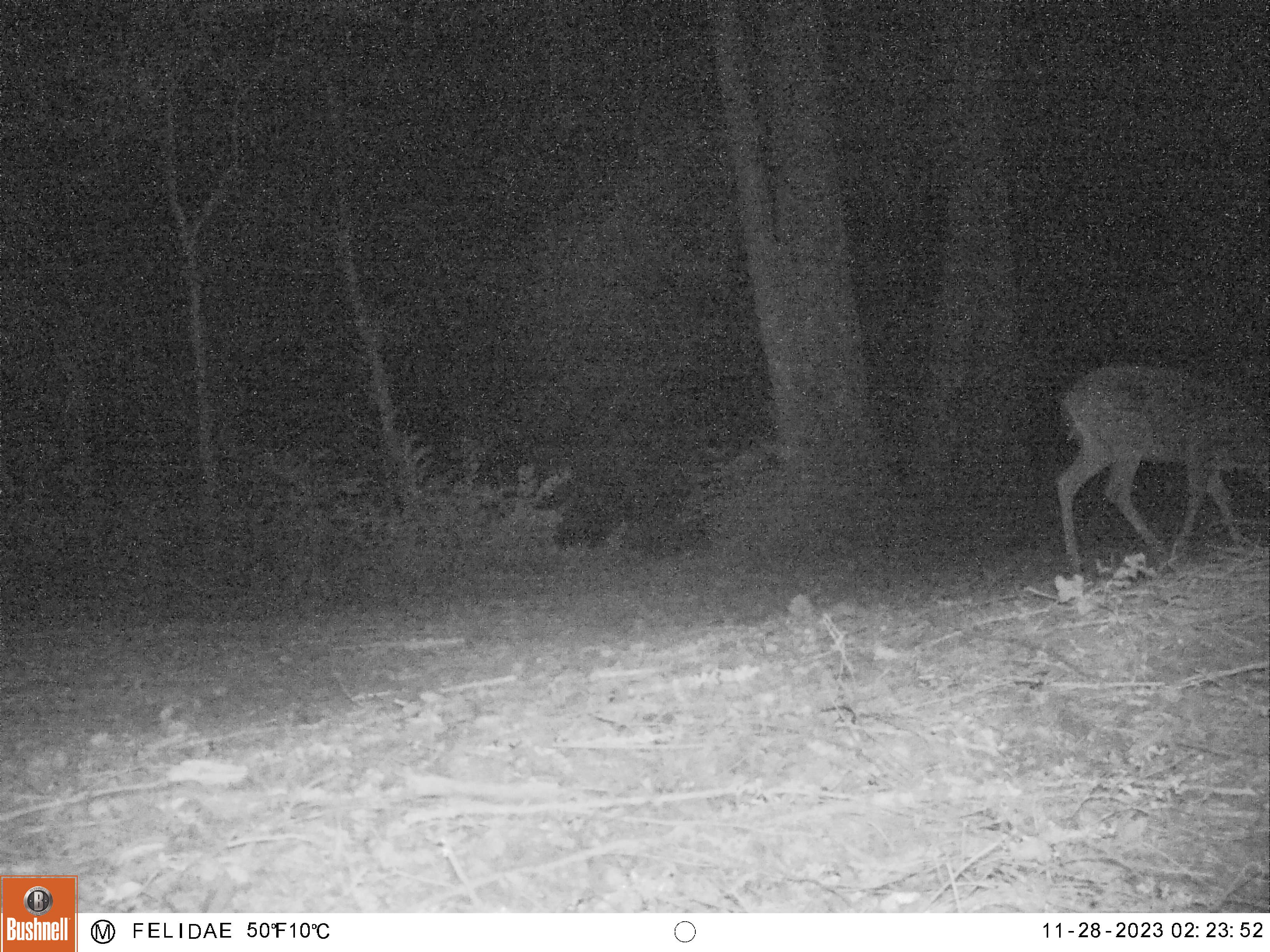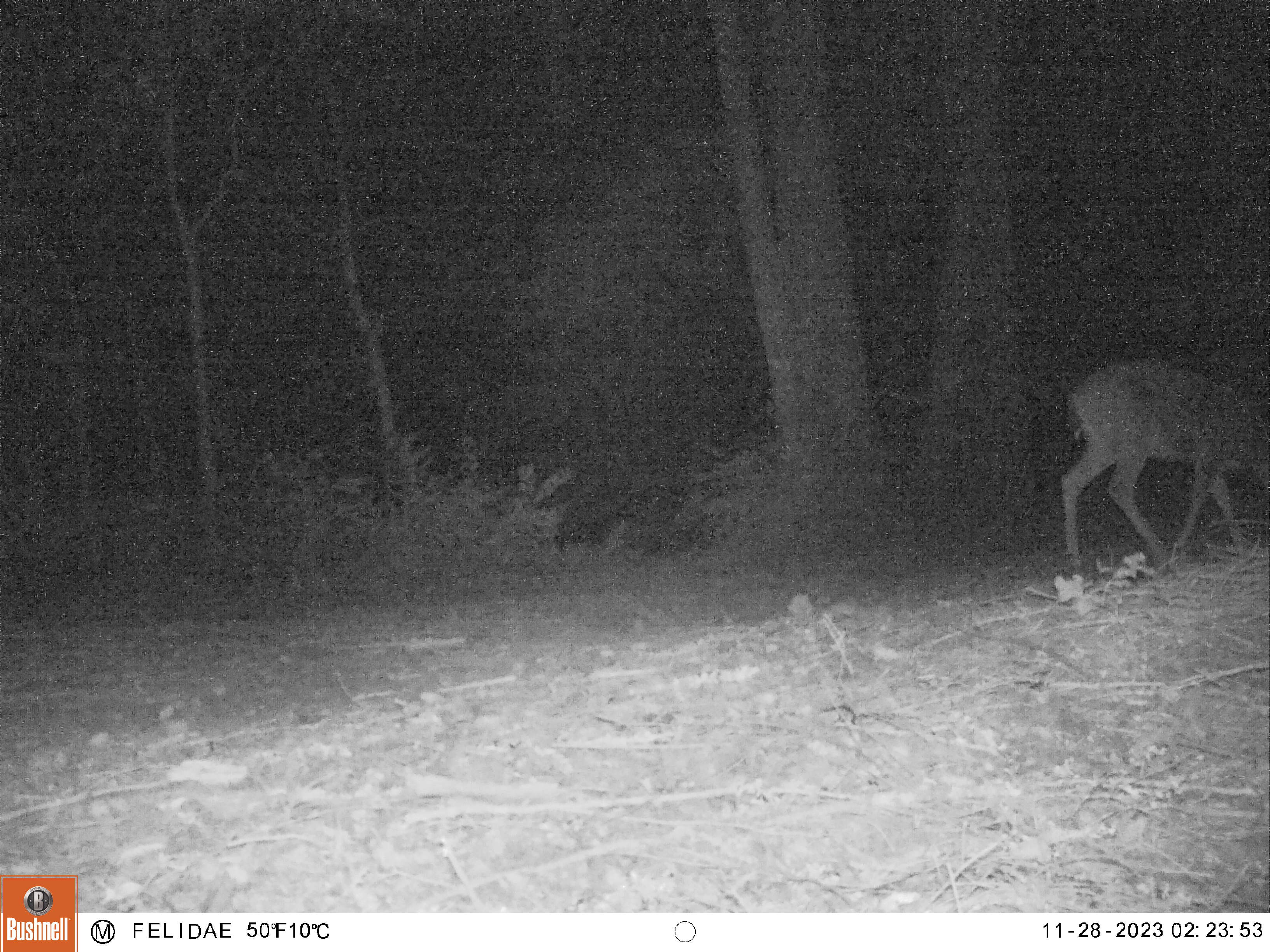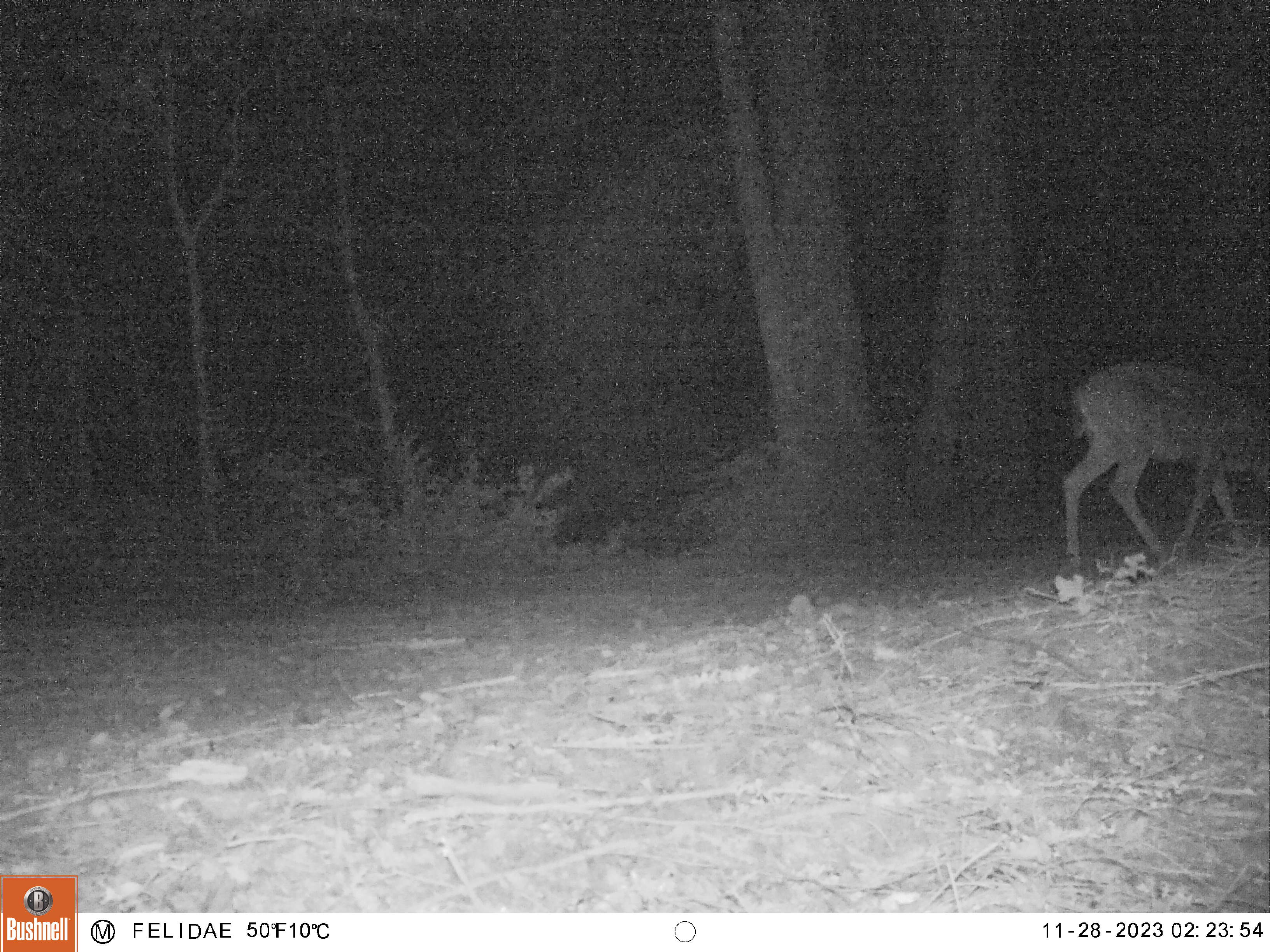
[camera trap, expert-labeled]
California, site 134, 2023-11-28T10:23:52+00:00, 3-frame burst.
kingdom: Animalia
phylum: Chordata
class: Mammalia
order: Artiodactyla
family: Cervidae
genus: Odocoileus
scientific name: Odocoileus hemionus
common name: mule deer